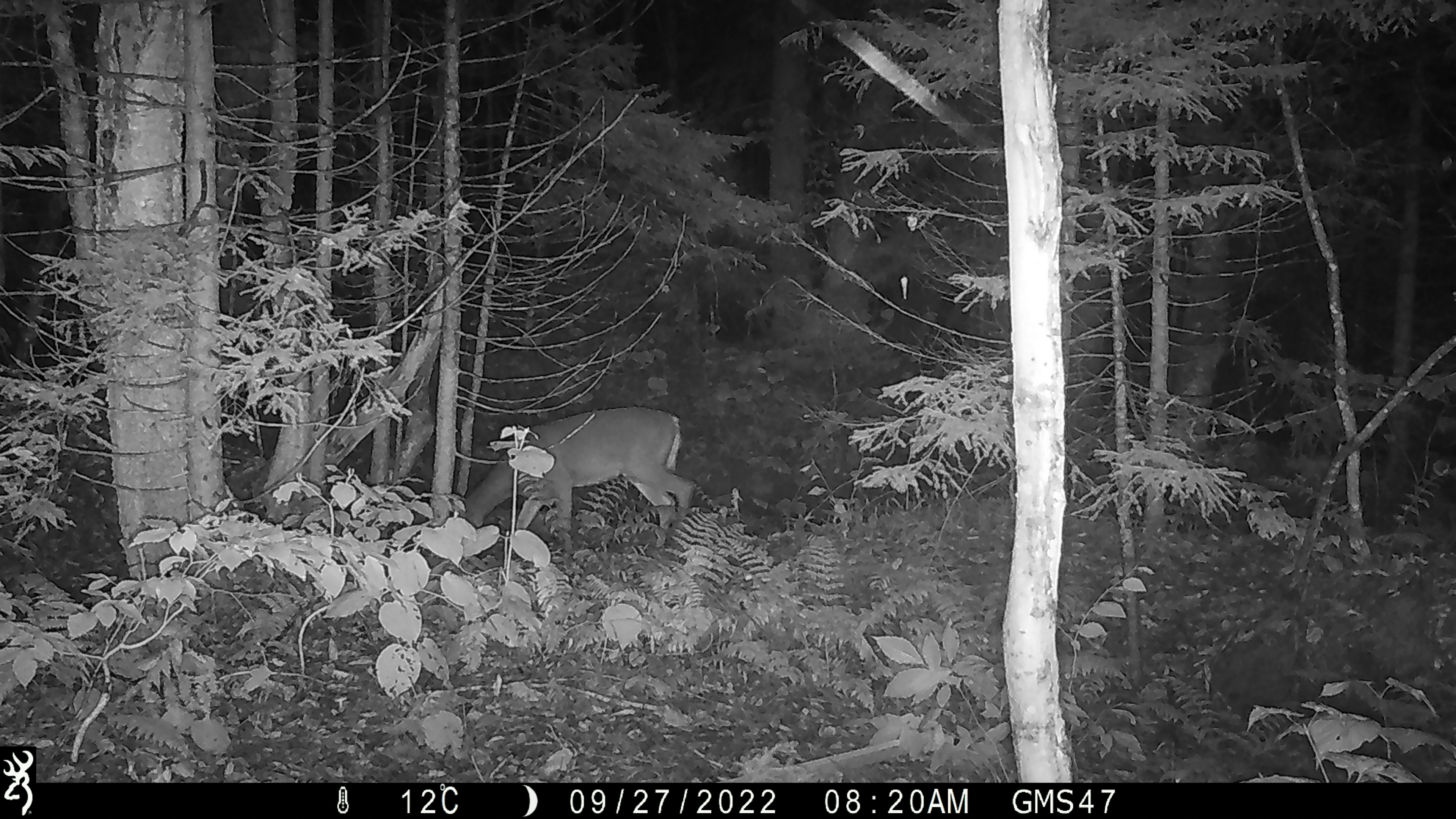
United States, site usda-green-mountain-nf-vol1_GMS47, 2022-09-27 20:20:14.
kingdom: Animalia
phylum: Chordata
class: Mammalia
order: Artiodactyla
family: Cervidae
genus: Odocoileus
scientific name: Odocoileus virginianus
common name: white-tailed deer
White-tailed deer (Odocoileus virginianus).